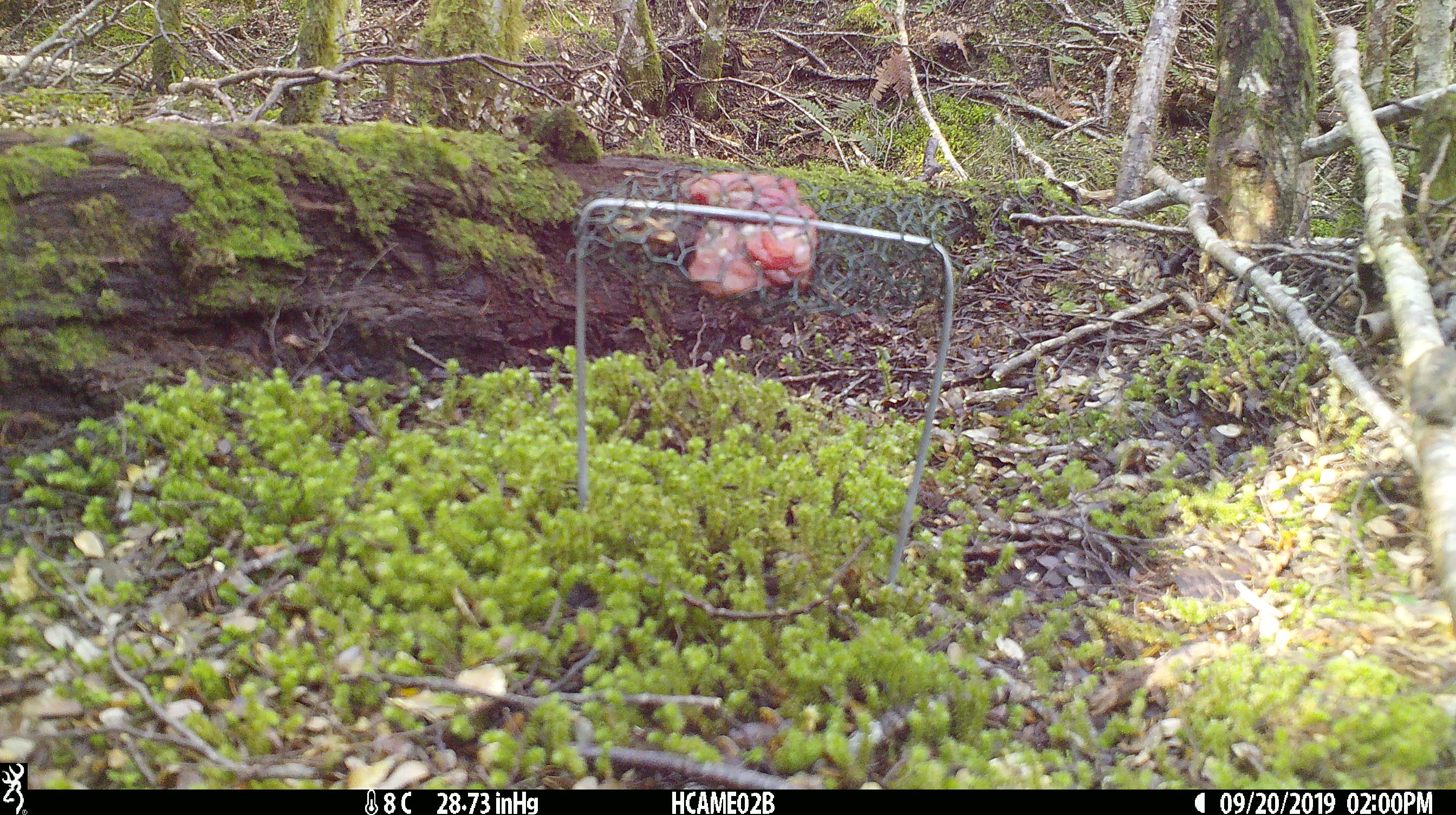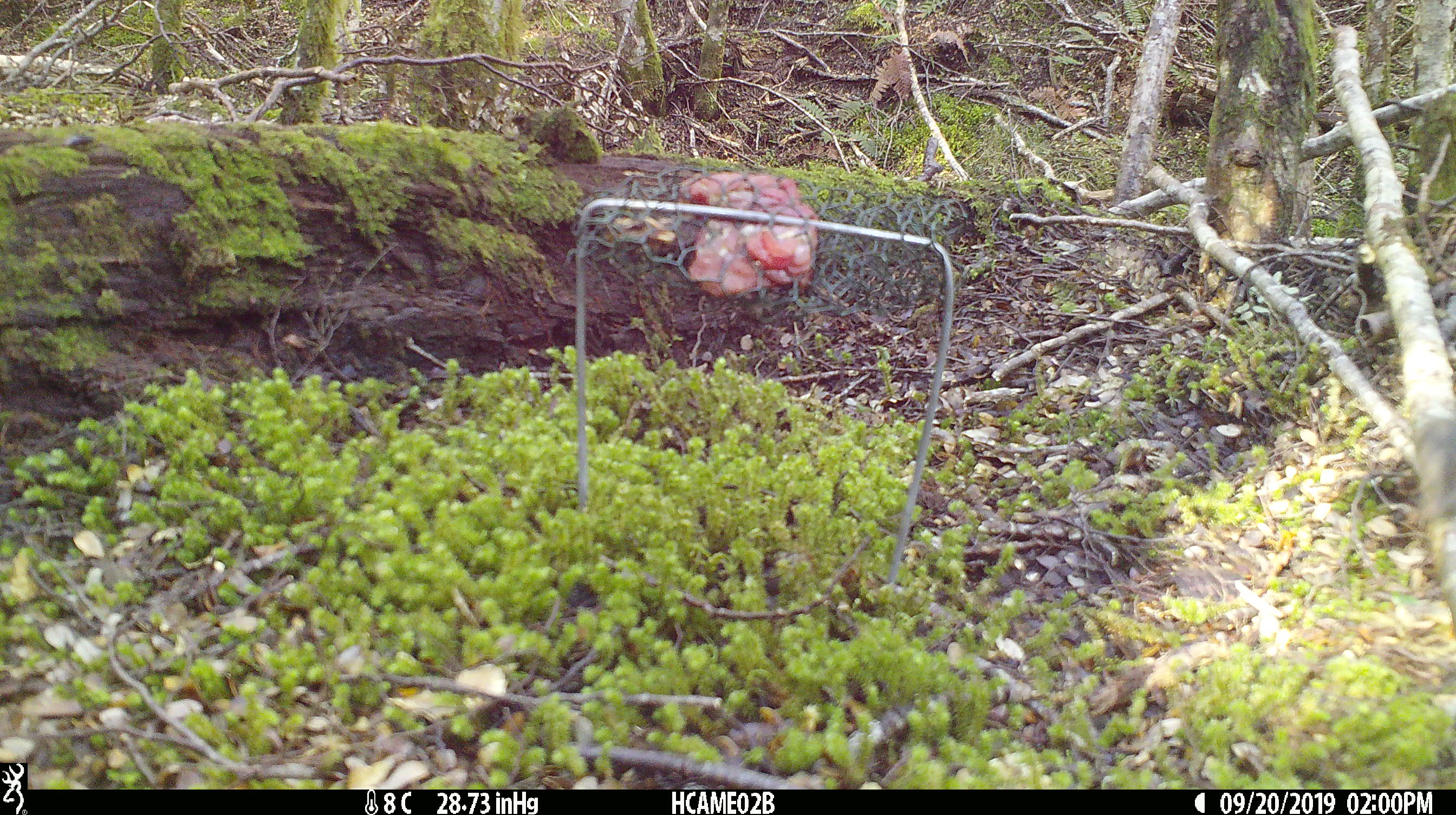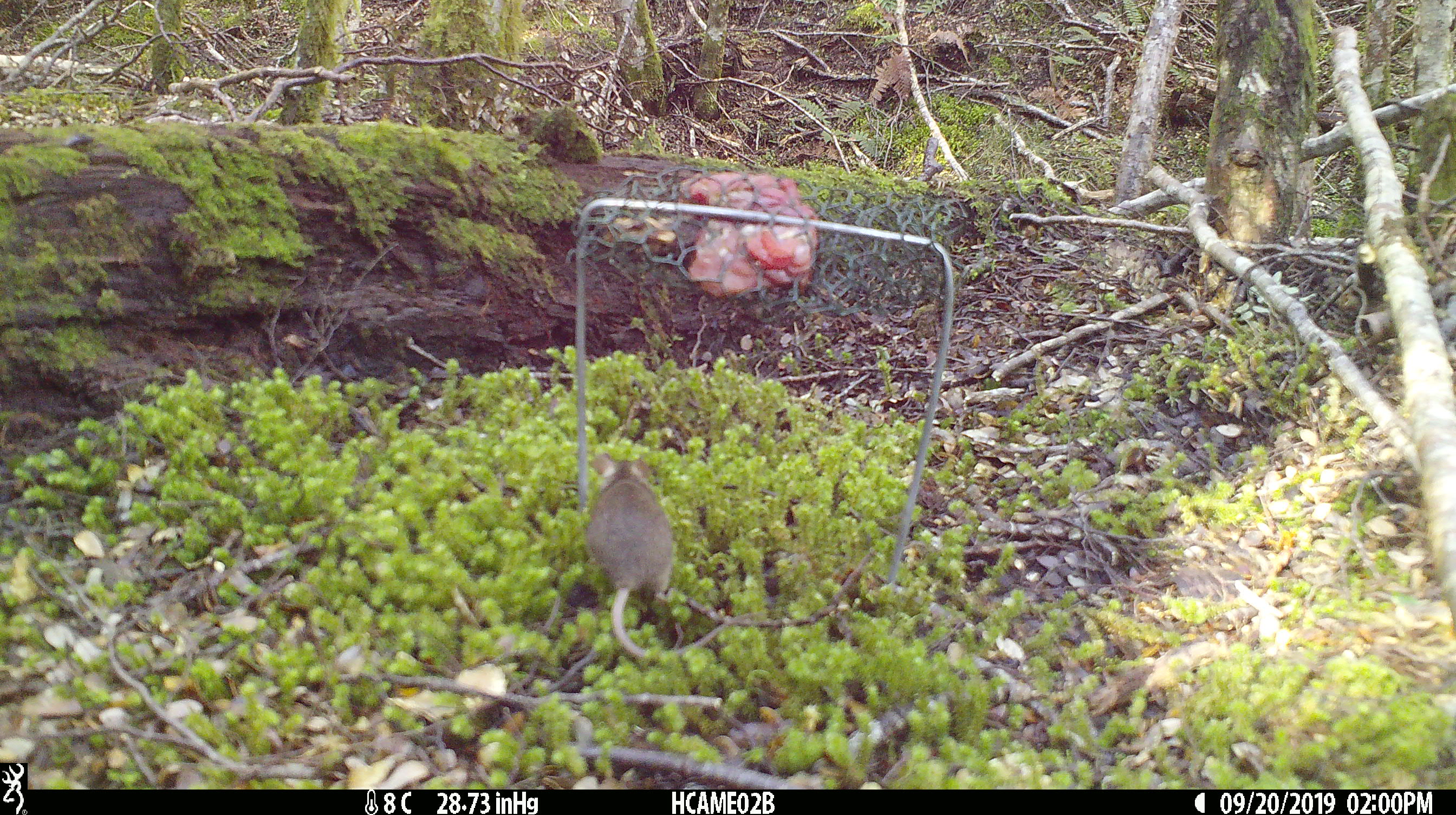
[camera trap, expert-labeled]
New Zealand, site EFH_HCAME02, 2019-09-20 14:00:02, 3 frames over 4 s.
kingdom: Animalia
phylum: Chordata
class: Mammalia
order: Rodentia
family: Muridae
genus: Mus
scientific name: Mus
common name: mouse